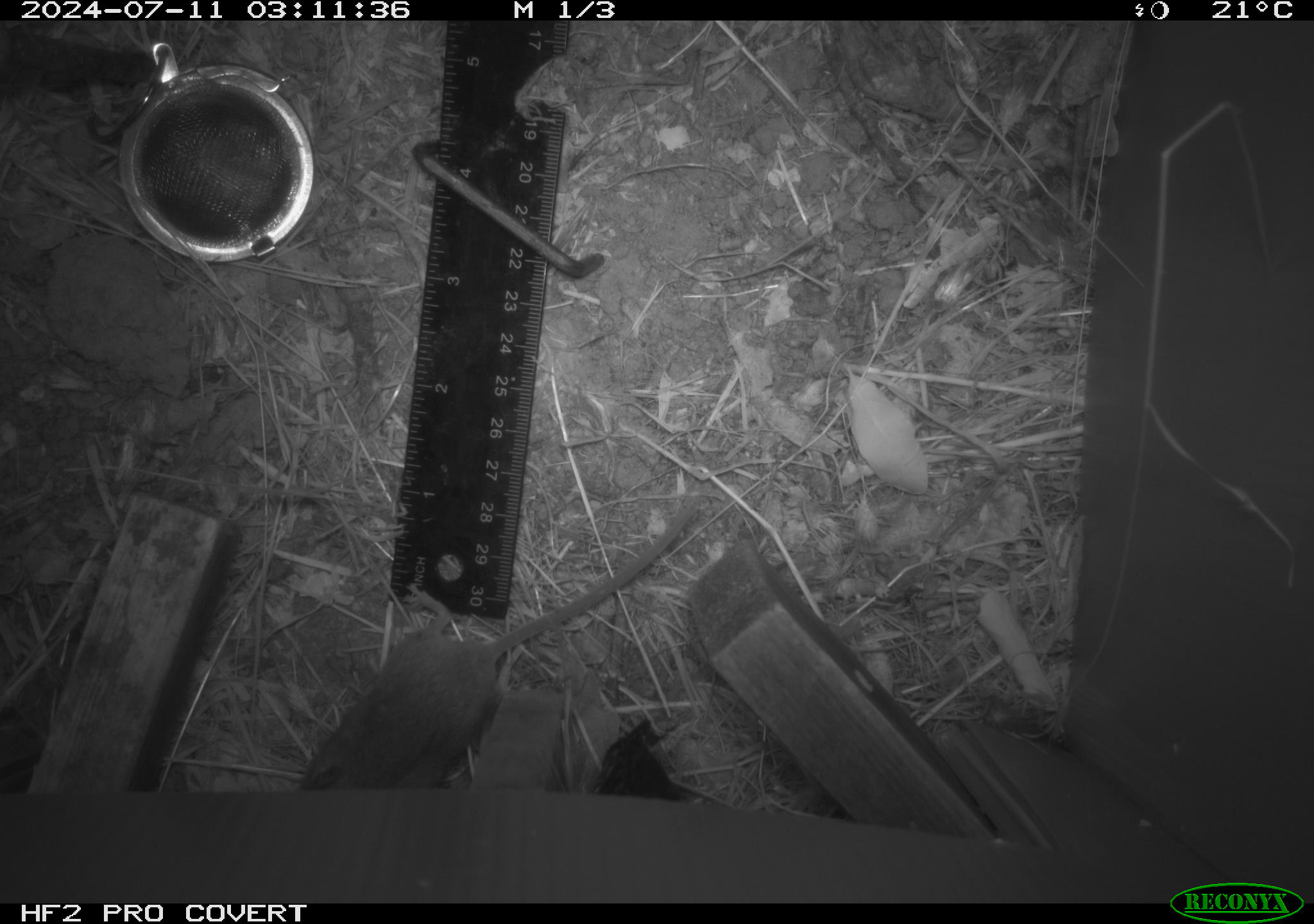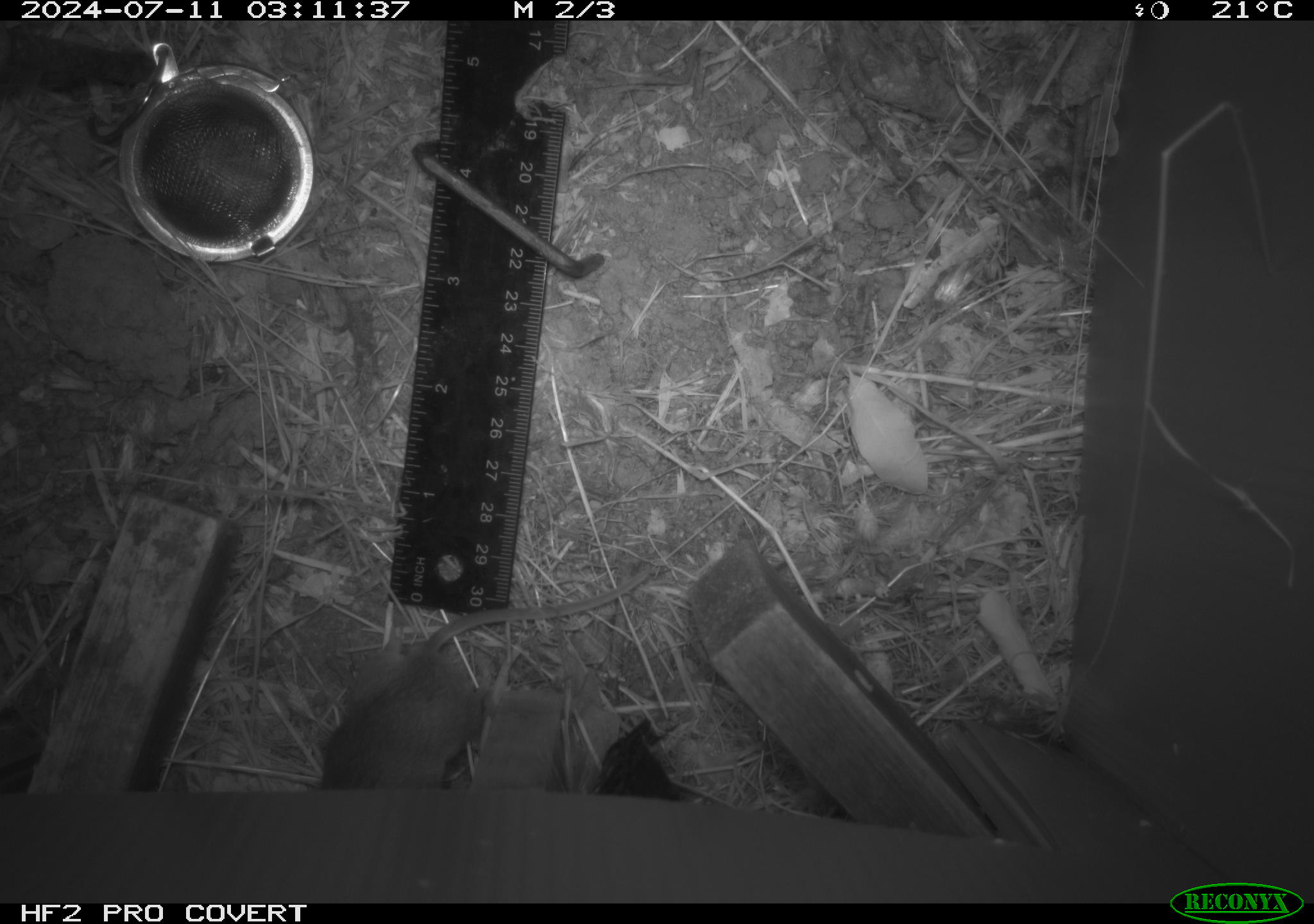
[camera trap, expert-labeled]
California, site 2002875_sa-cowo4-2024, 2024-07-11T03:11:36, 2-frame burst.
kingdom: Animalia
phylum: Chordata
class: Mammalia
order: Rodentia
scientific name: Rodentia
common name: mouse species